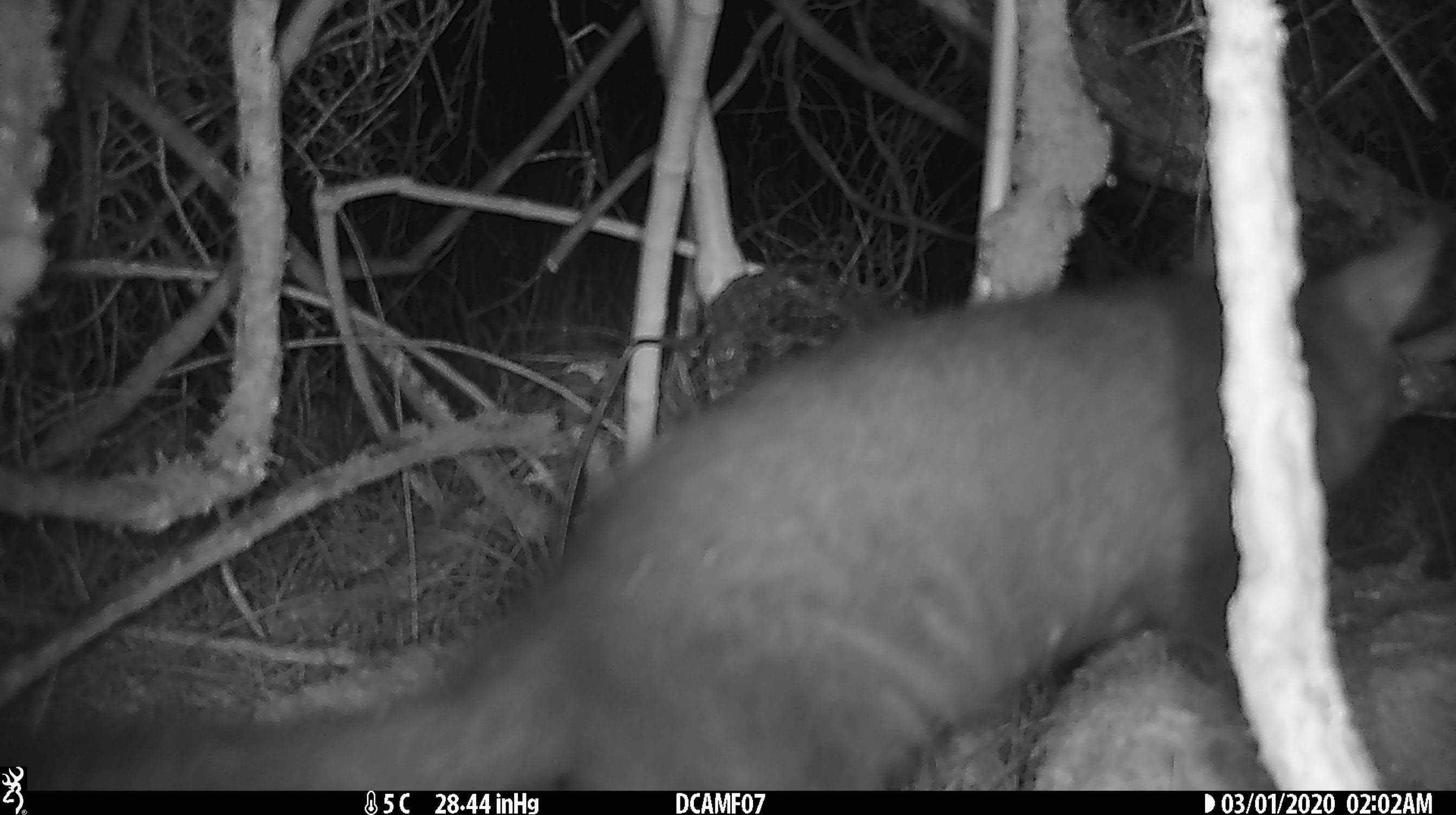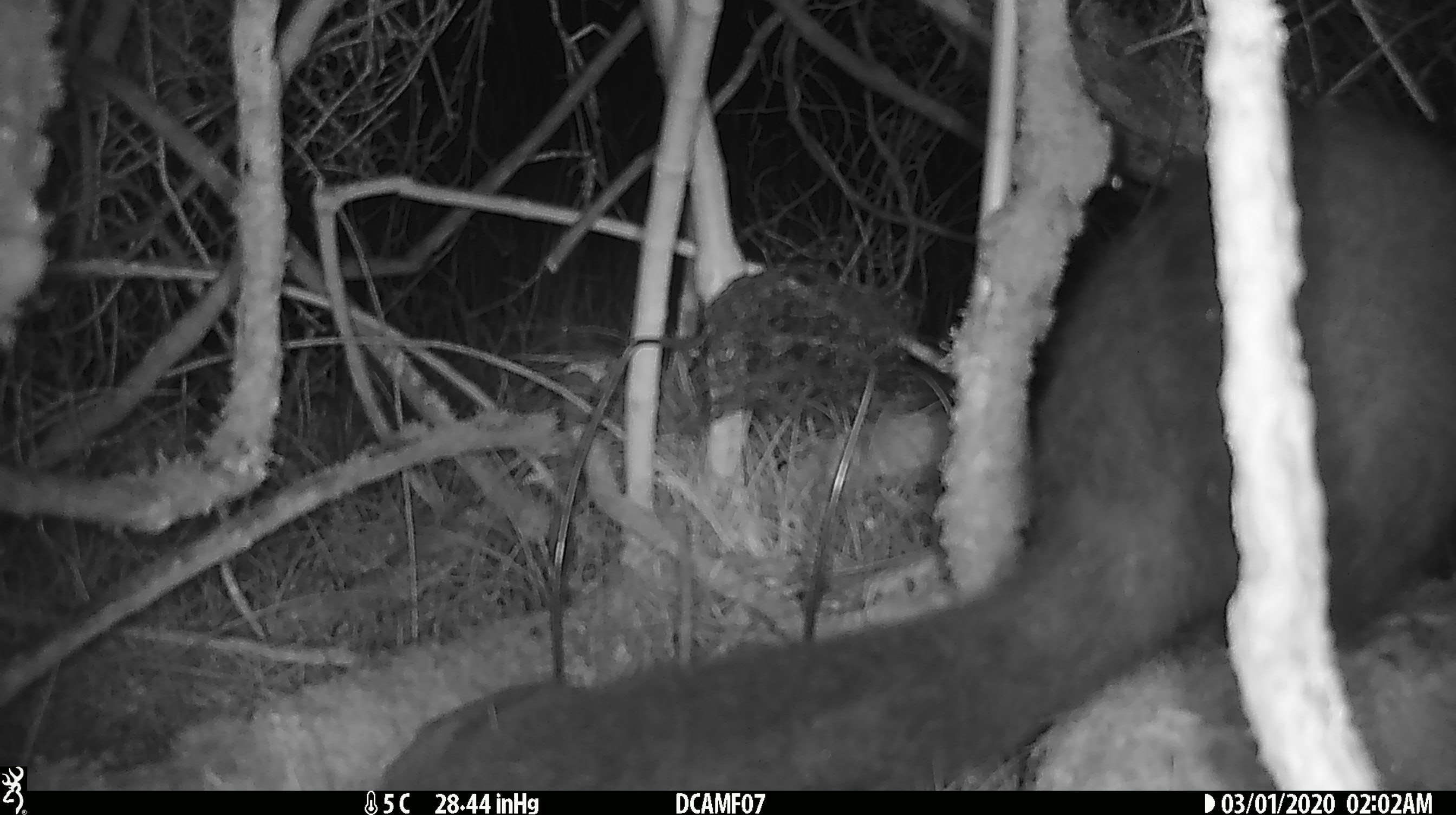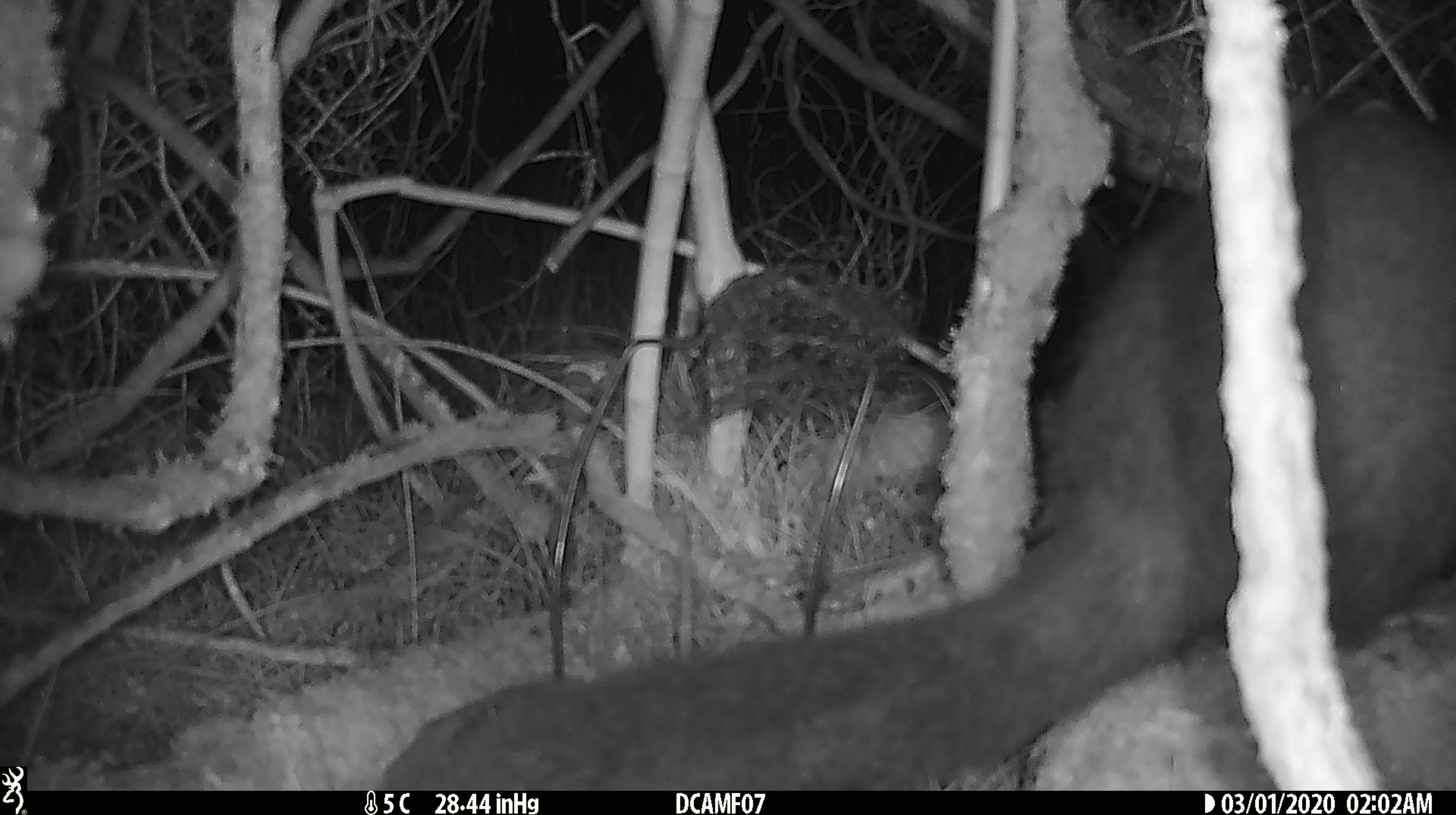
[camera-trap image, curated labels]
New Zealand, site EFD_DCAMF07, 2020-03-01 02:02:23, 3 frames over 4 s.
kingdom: Animalia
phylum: Chordata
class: Mammalia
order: Diprotodontia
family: Phalangeridae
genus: Trichosurus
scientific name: Trichosurus vulpecula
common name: common brushtail possum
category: possum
Possum (common brushtail possum) (Trichosurus vulpecula).